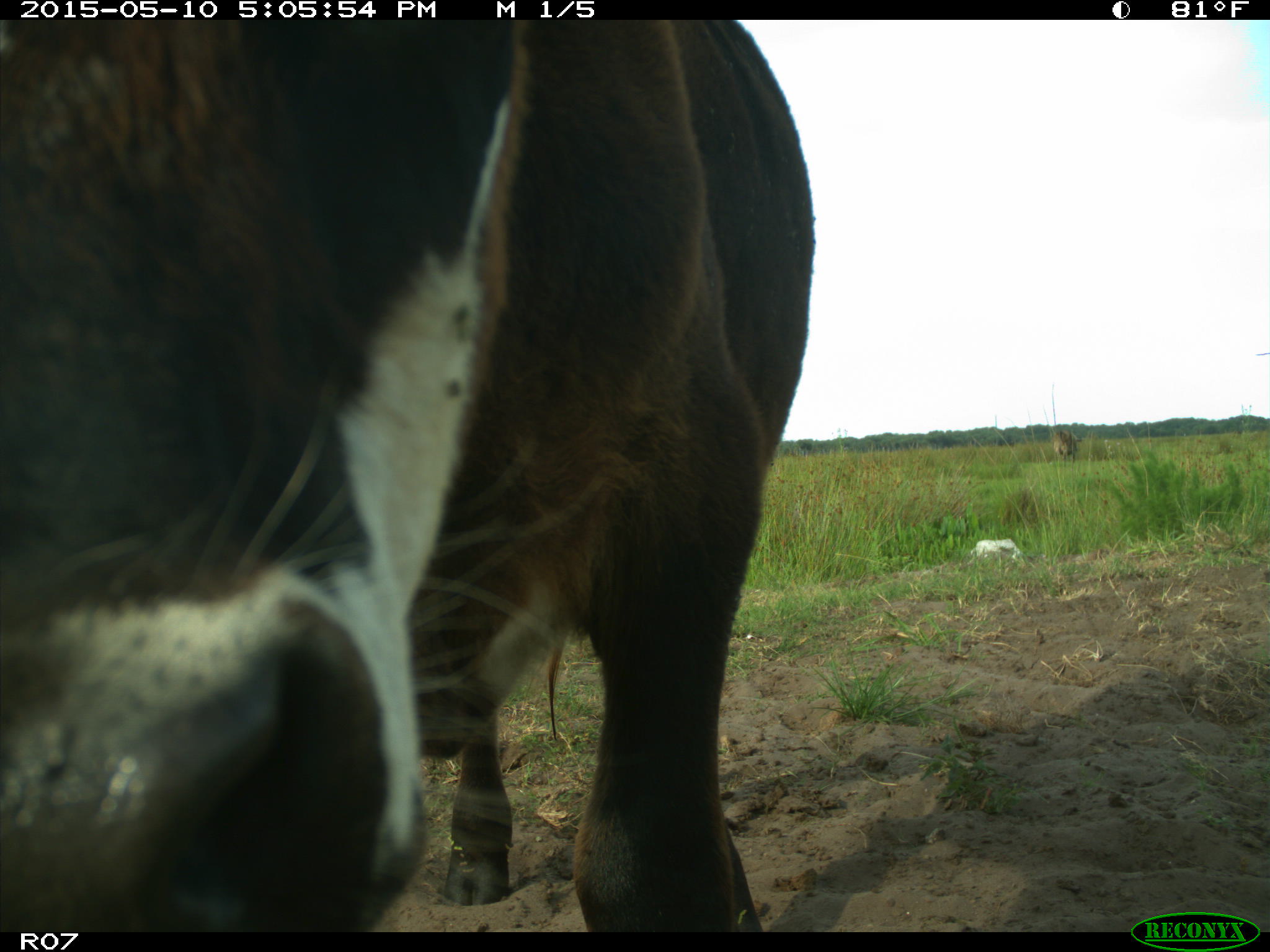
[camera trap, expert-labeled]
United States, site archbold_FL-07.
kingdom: Animalia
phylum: Chordata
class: Mammalia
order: Artiodactyla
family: Bovidae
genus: Bos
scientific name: Bos taurus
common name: domestic cow